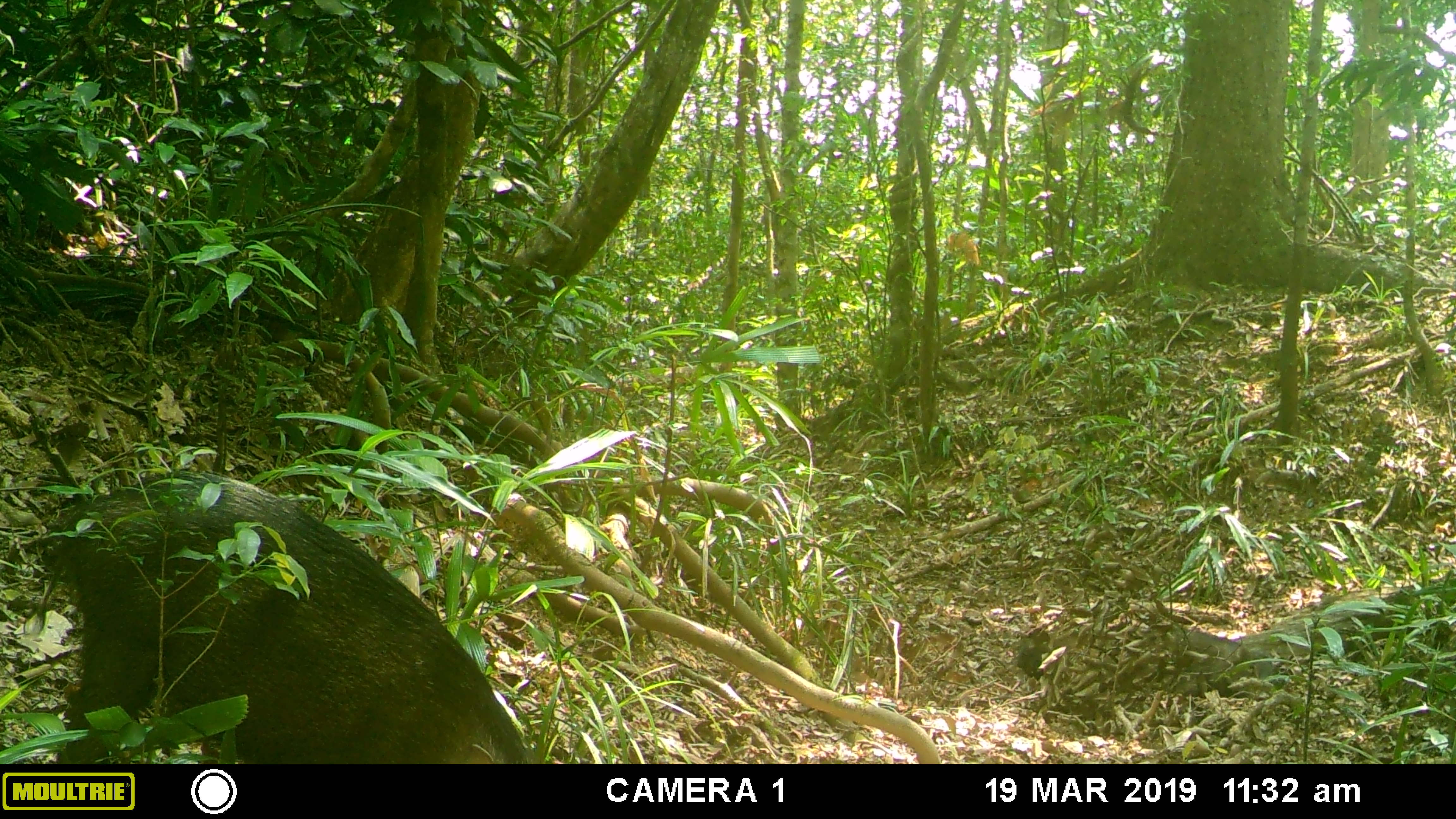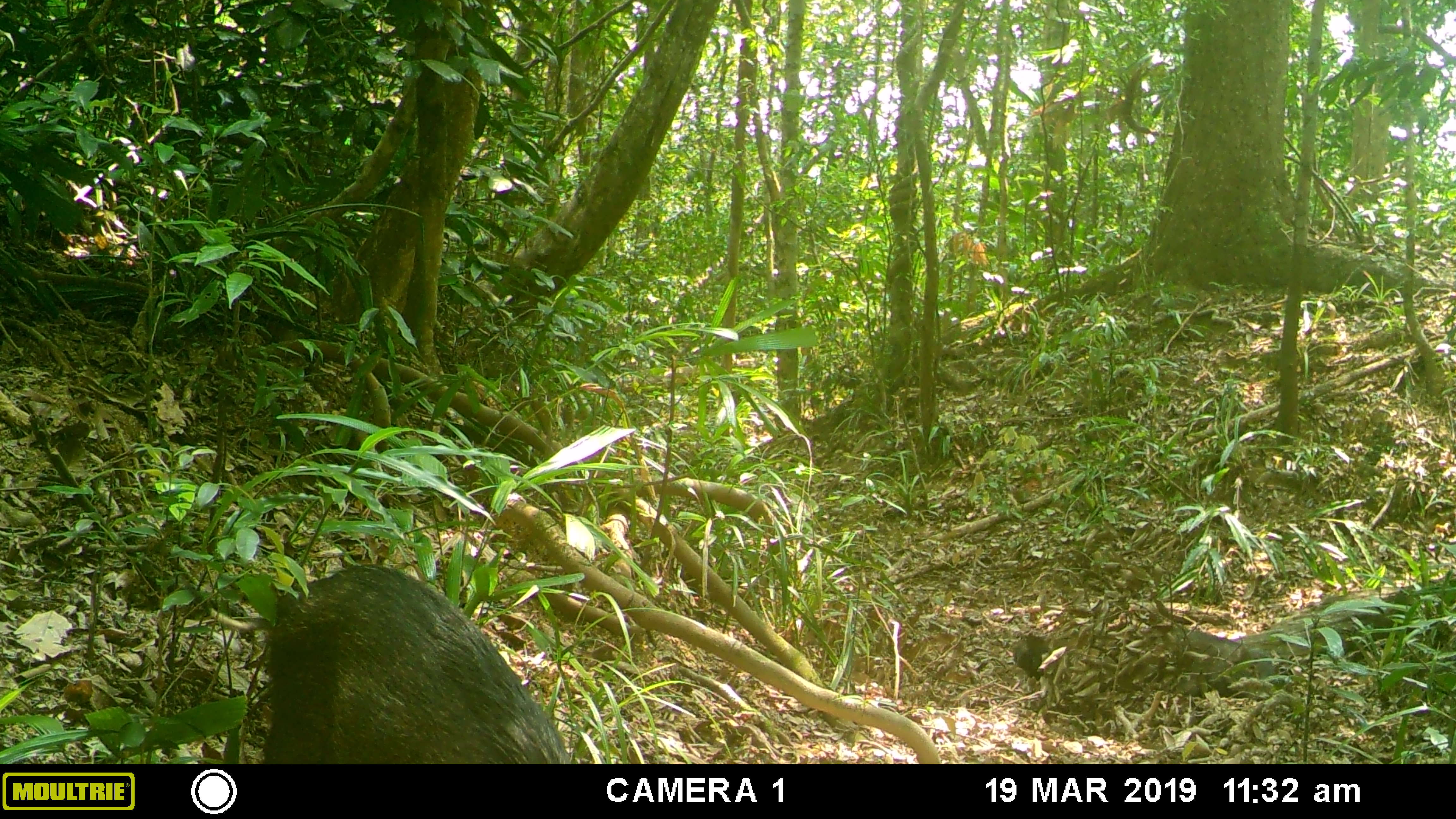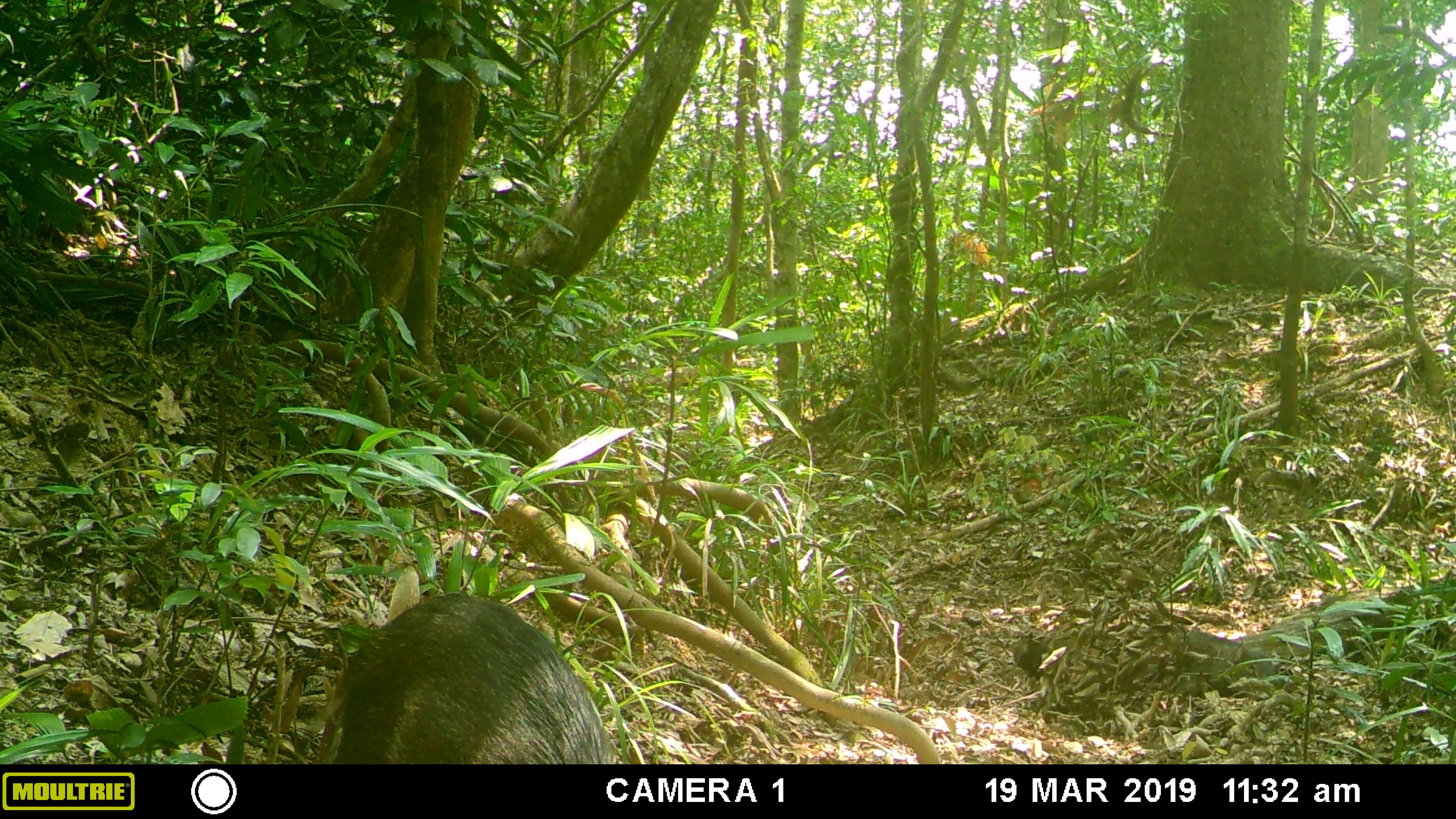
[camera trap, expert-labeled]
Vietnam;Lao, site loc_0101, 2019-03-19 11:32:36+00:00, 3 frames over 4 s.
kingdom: Animalia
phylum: Chordata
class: Mammalia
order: Artiodactyla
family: Suidae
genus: Sus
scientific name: Sus scrofa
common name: eurasian wild pig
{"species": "eurasian wild pig (Sus scrofa)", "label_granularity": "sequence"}